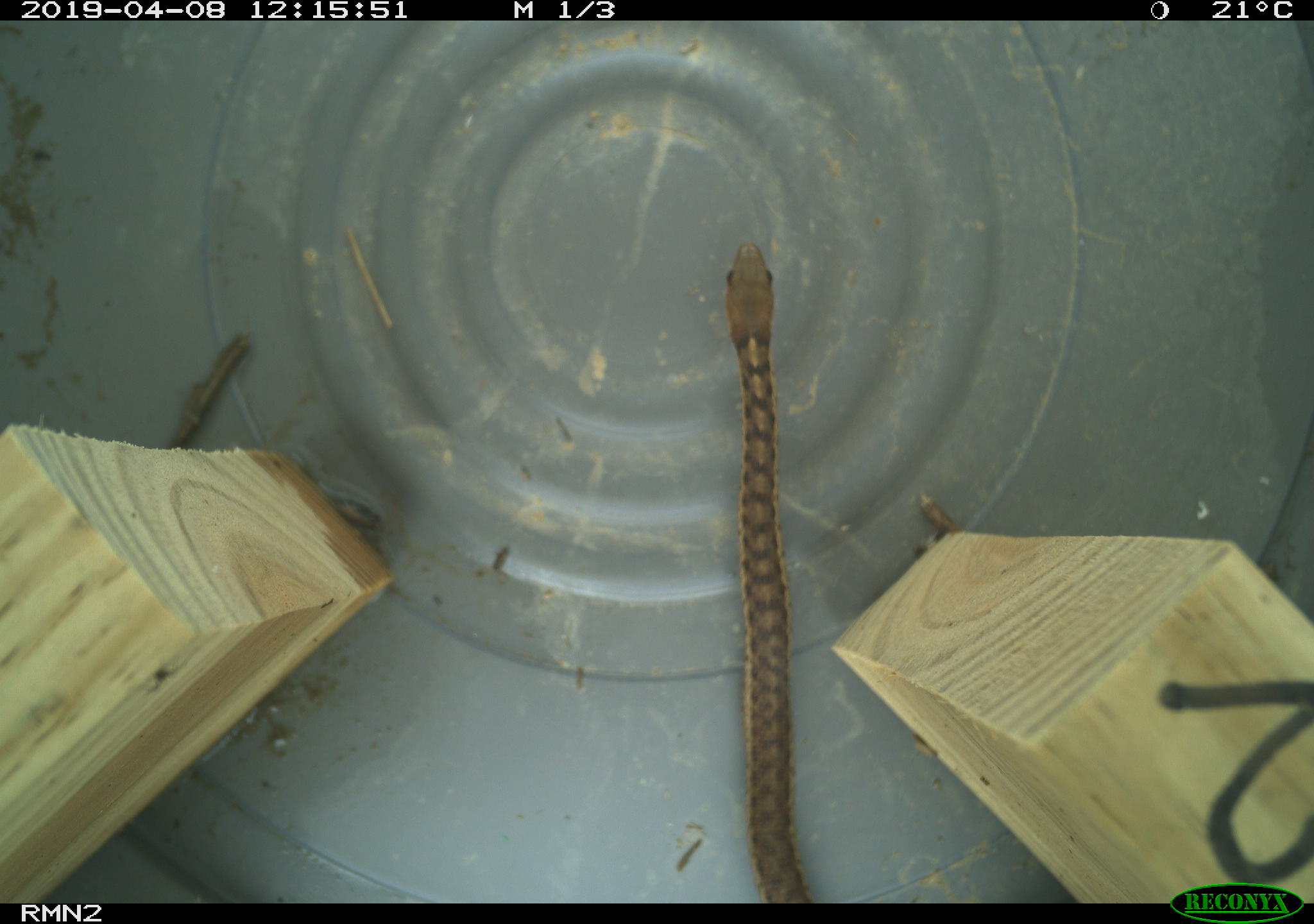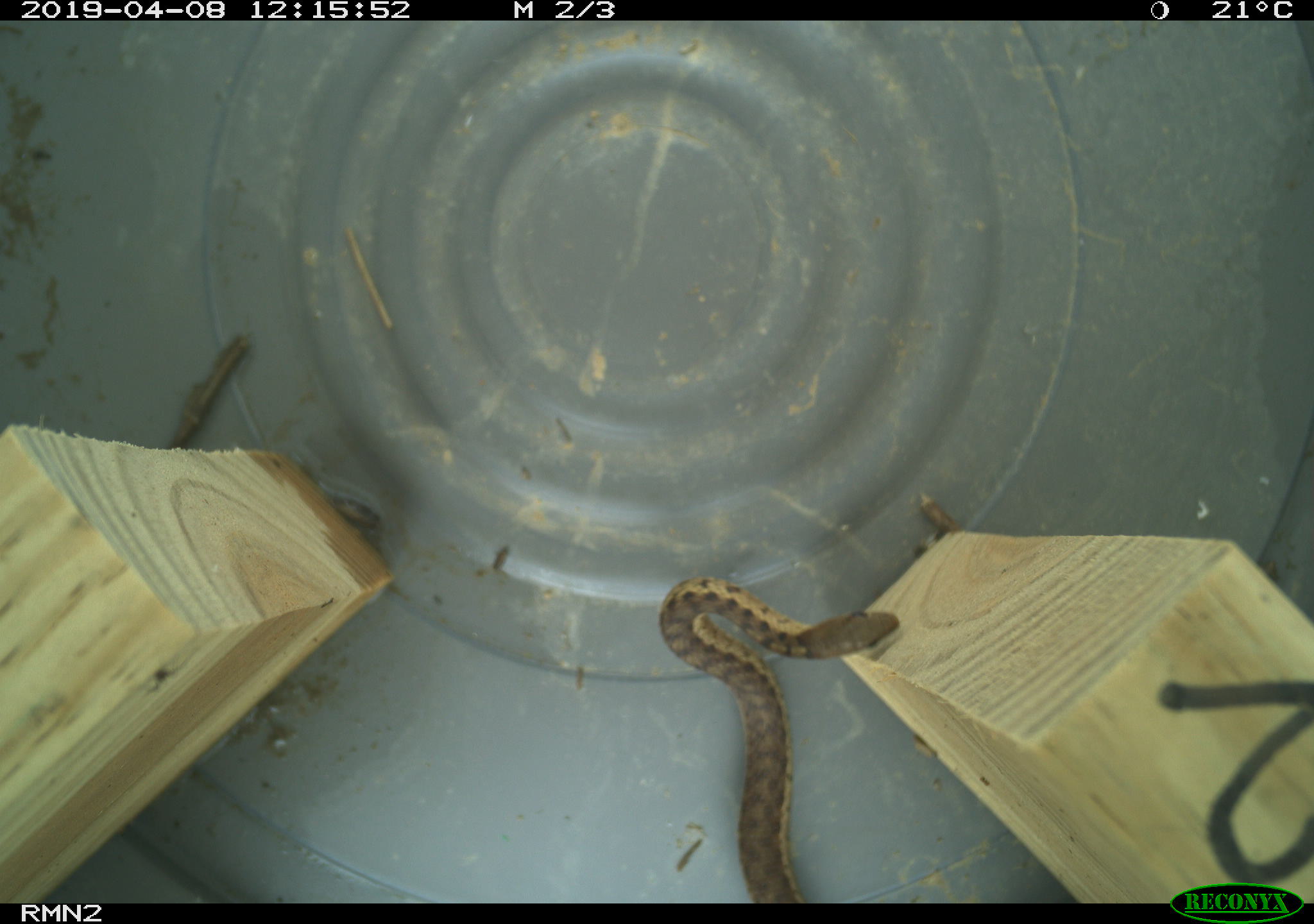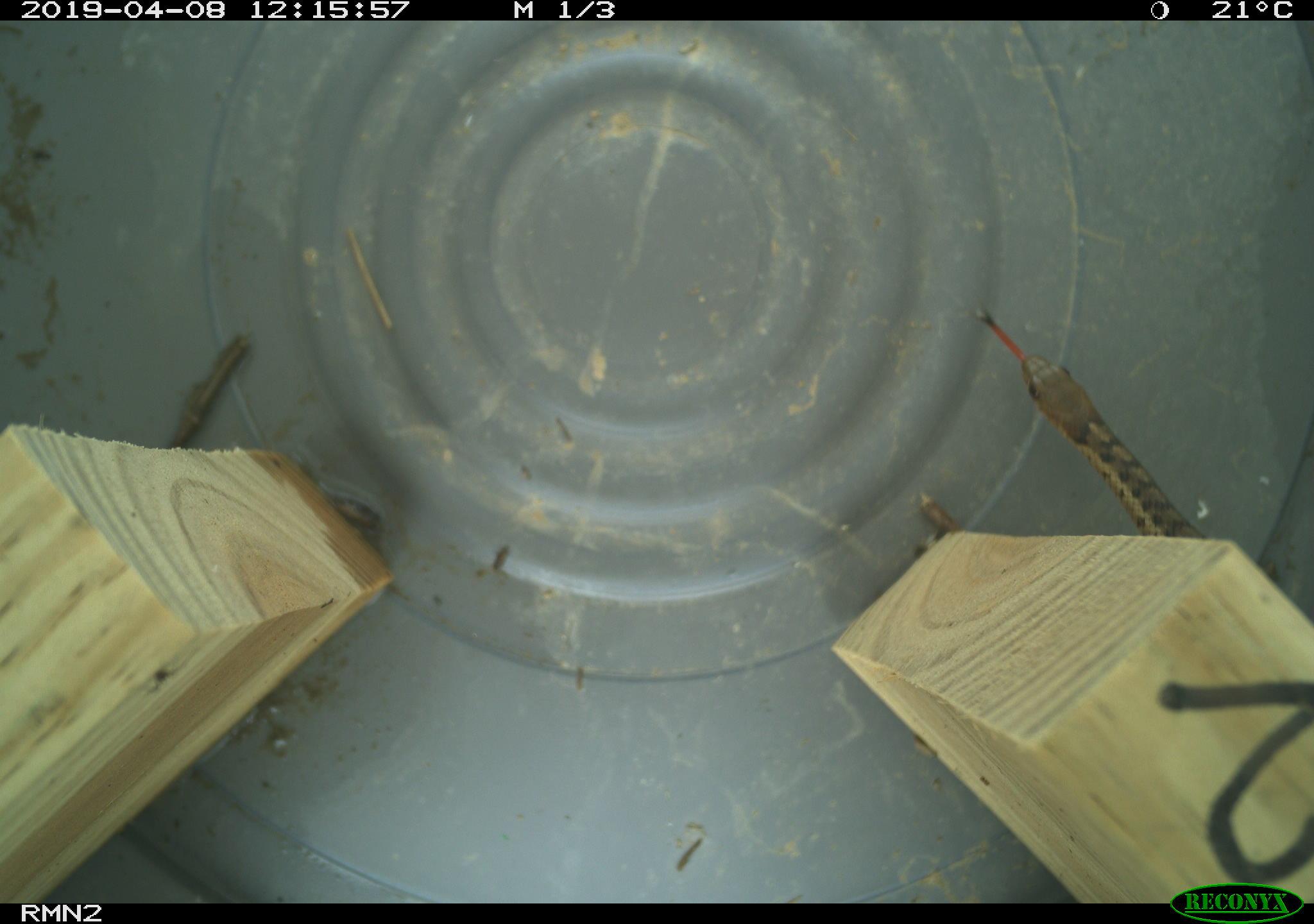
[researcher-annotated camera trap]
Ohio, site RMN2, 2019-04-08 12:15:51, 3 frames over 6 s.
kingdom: Animalia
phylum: Chordata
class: Reptilia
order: Squamata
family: Colubridae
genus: Thamnophis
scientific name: Thamnophis sirtalis sirtalis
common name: eastern gartersnake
Eastern gartersnake (Thamnophis sirtalis sirtalis).